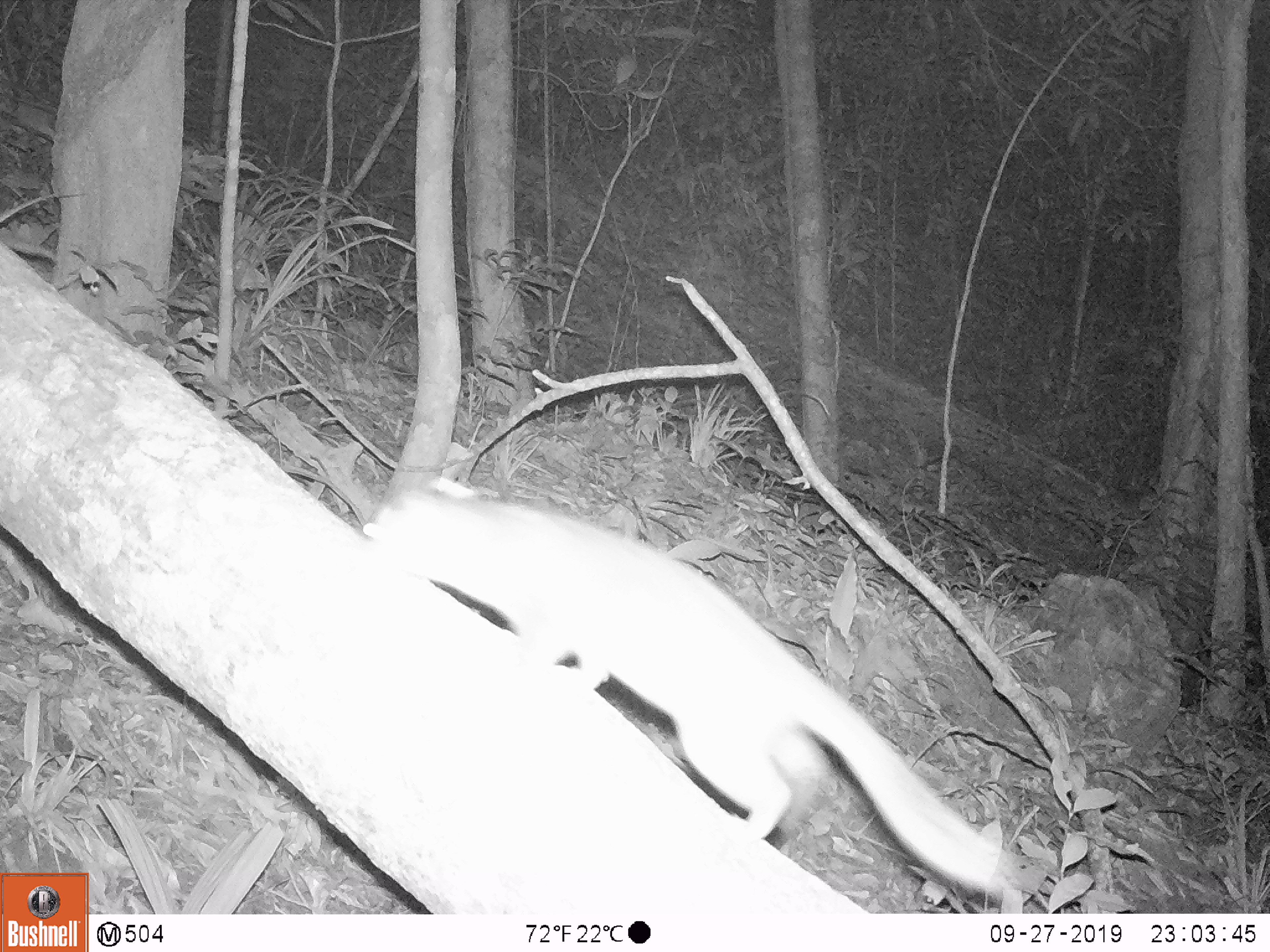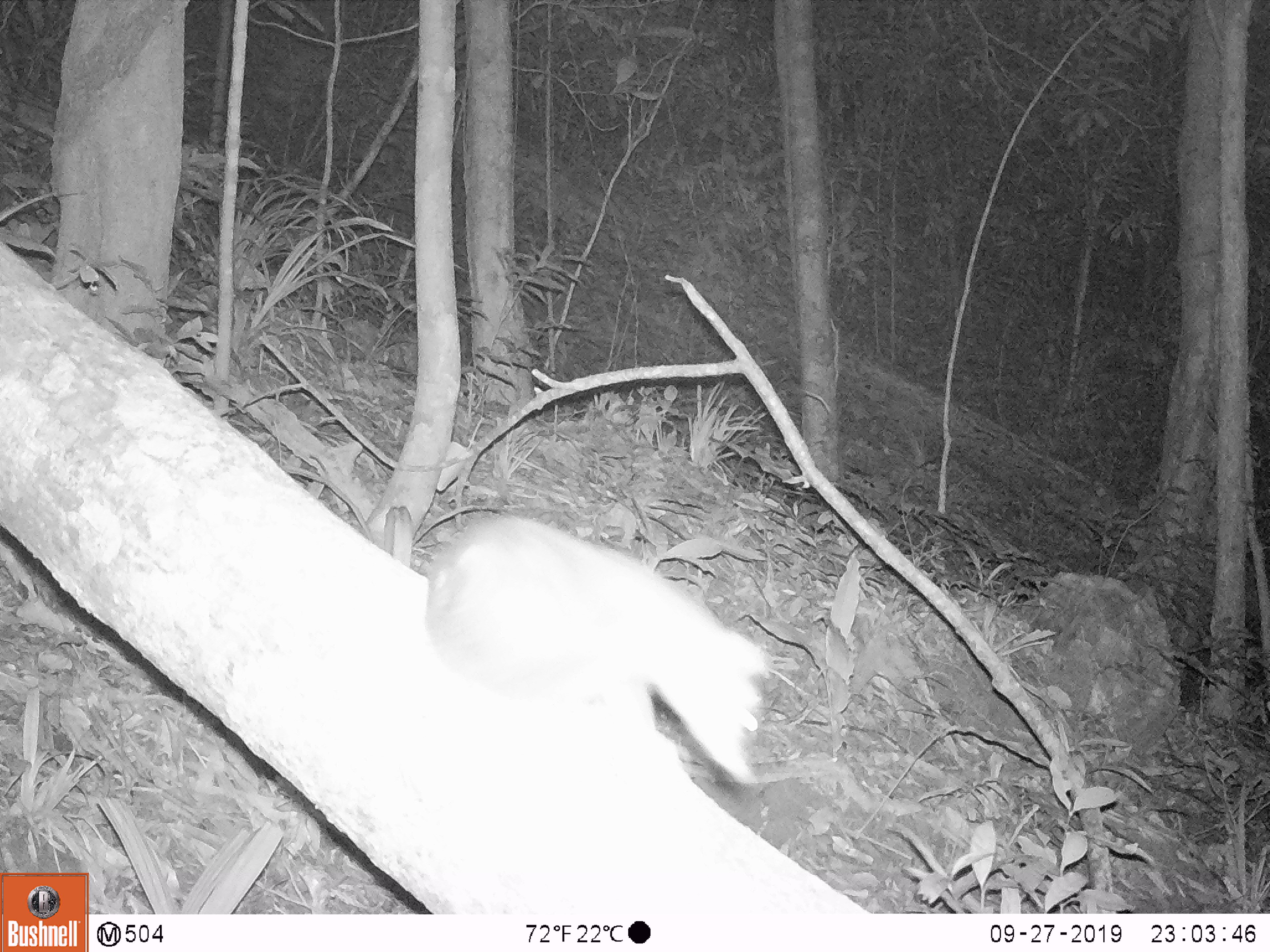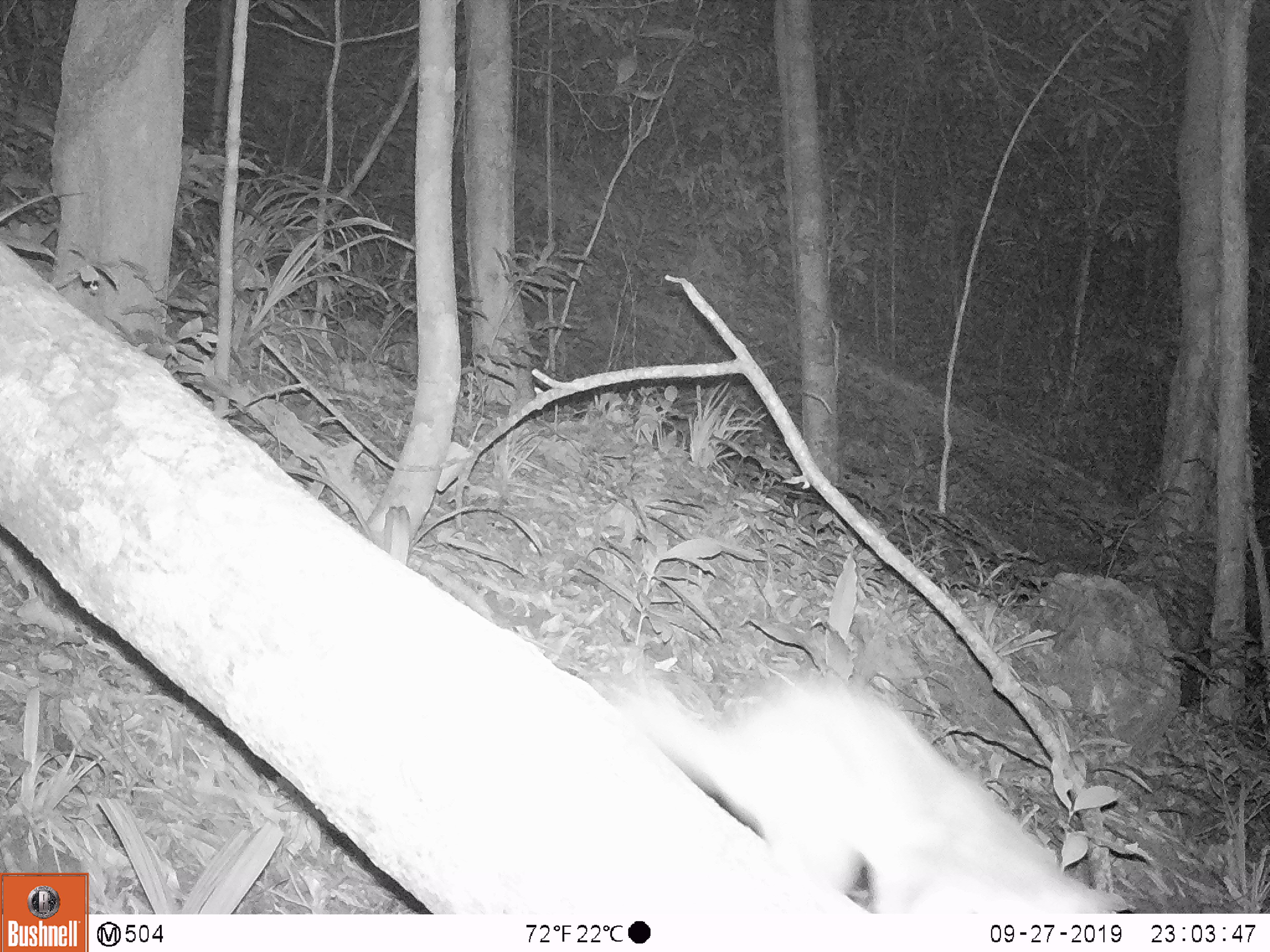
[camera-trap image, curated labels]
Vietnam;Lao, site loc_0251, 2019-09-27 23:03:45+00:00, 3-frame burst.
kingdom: Animalia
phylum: Chordata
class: Mammalia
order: Carnivora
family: Mustelidae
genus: Melogale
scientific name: Melogale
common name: ferret badger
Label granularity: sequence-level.